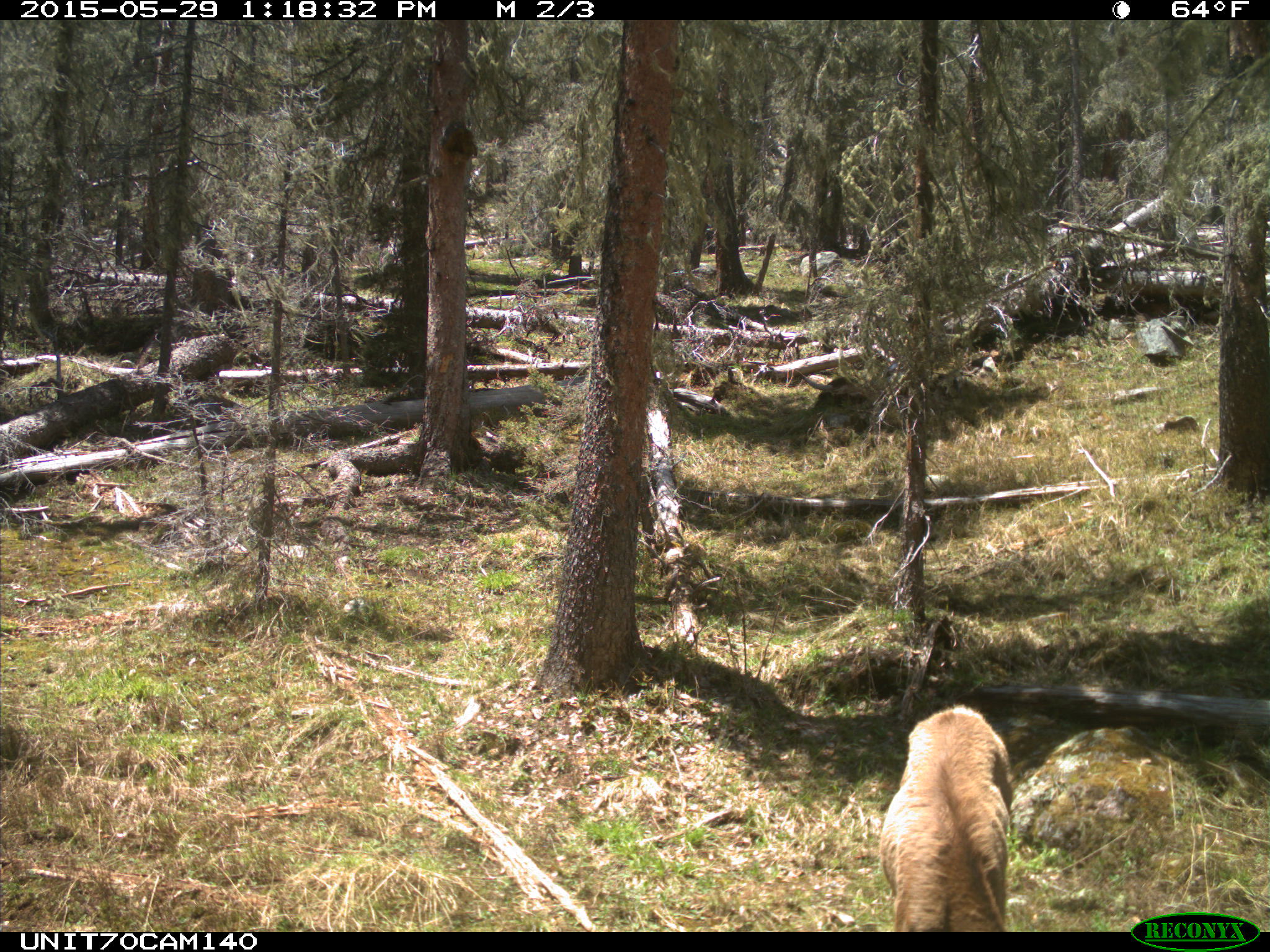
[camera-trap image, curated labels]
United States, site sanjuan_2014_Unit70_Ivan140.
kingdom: Animalia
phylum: Chordata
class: Mammalia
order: Artiodactyla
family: Cervidae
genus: Cervus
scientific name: Cervus elaphus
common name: red deer